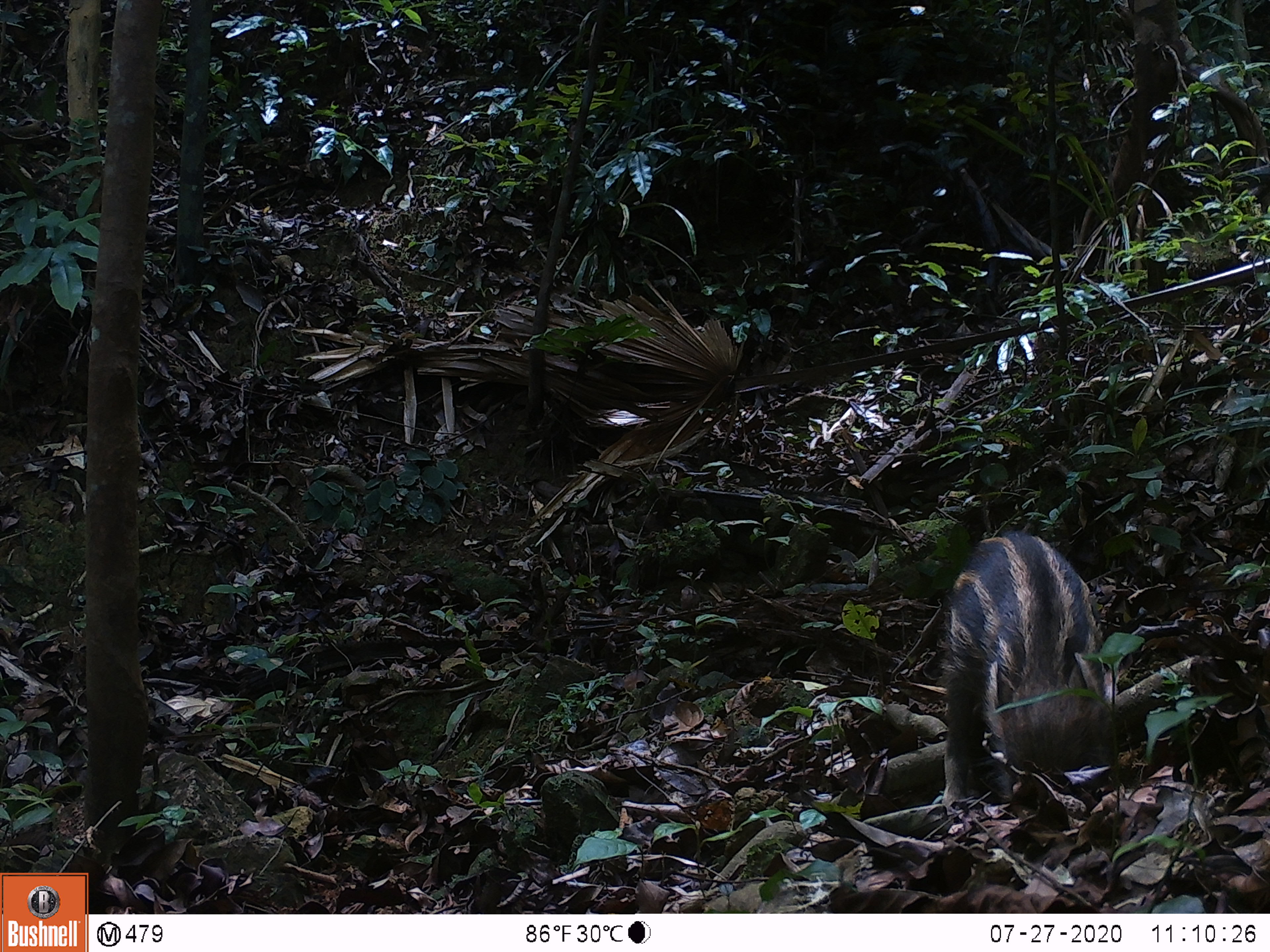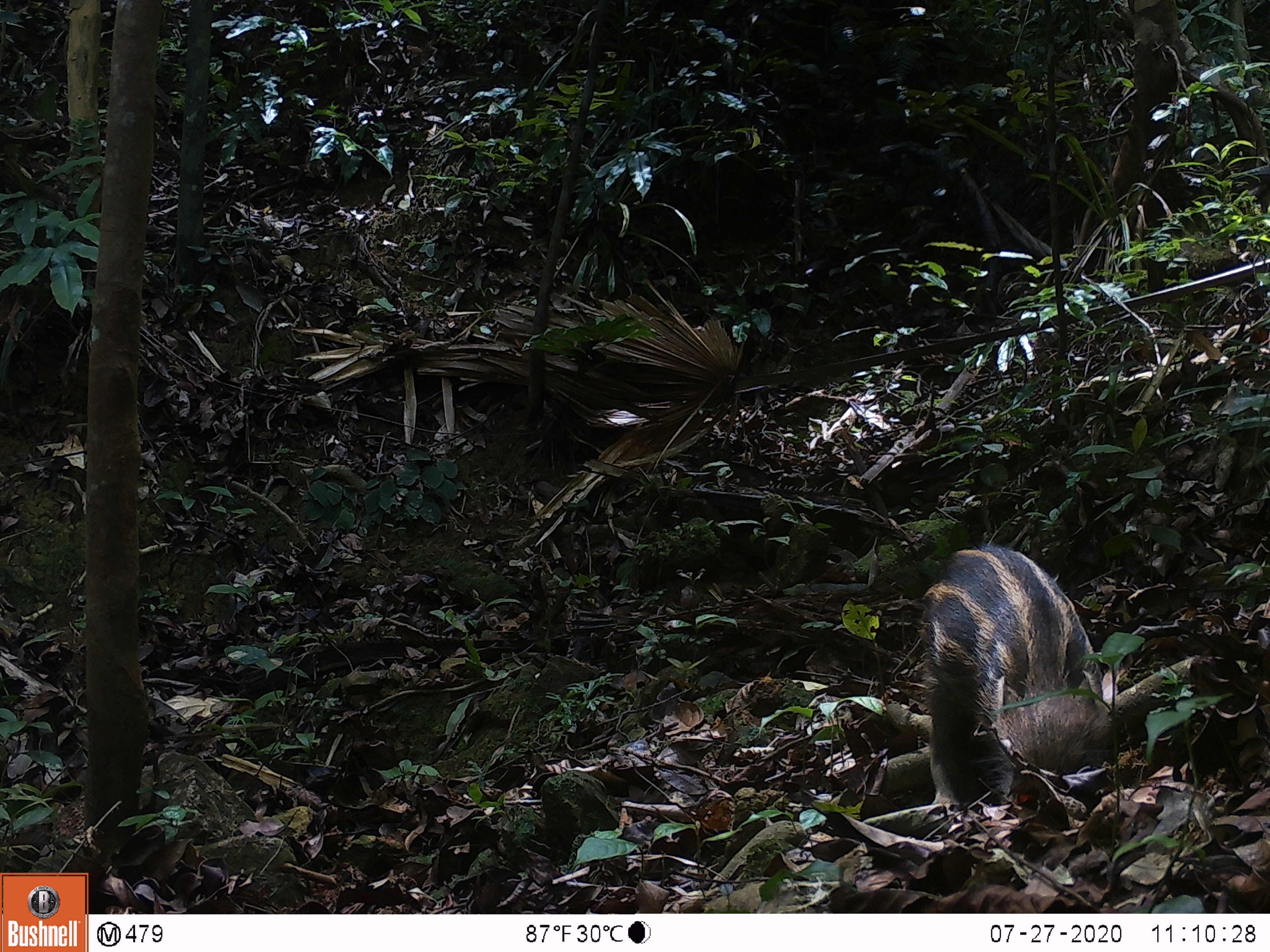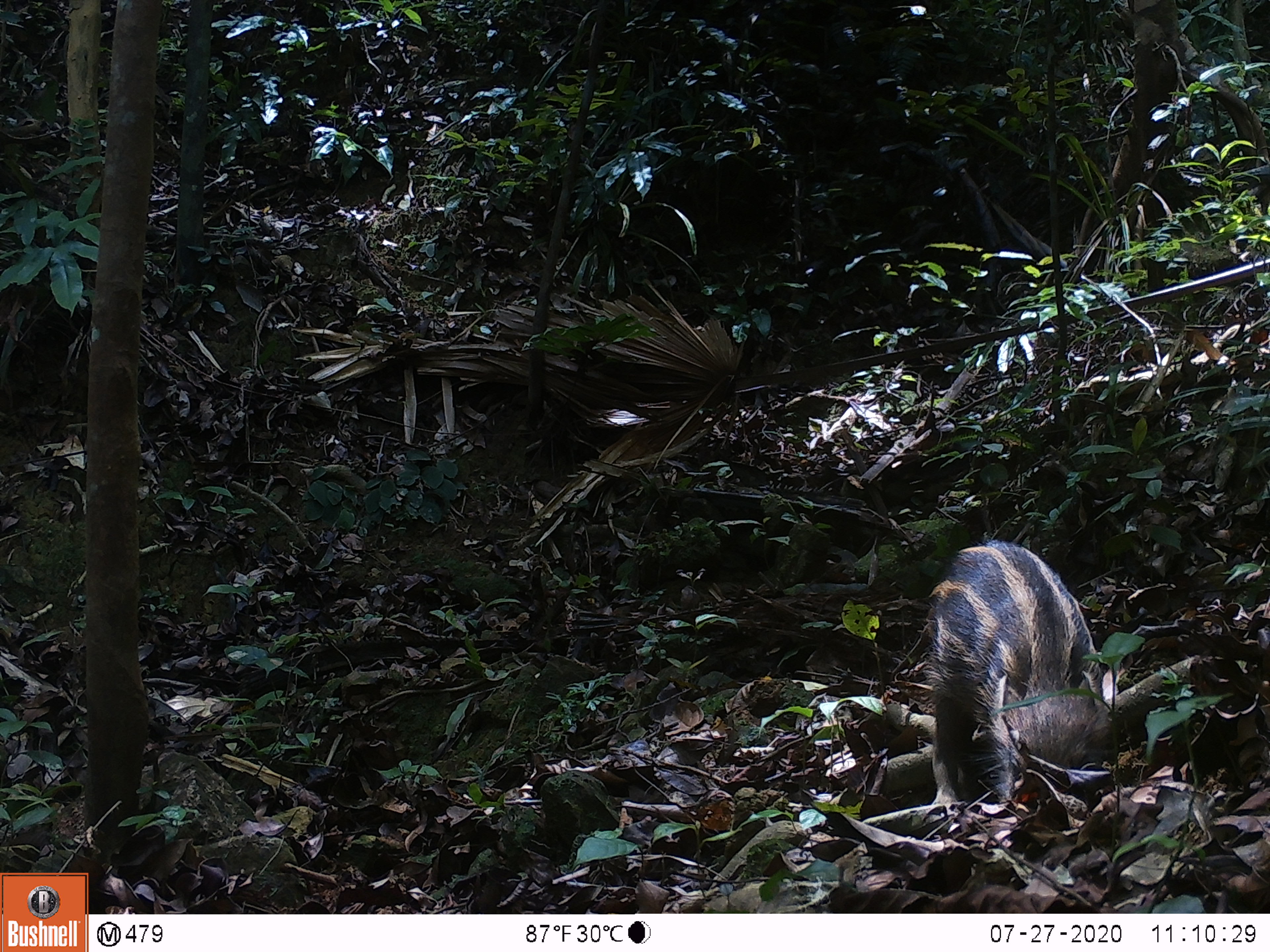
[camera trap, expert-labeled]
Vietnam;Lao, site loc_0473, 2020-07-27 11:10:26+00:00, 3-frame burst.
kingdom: Animalia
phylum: Chordata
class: Mammalia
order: Artiodactyla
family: Suidae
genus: Sus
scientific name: Sus scrofa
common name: eurasian wild pig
Eurasian wild pig (Sus scrofa). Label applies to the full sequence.